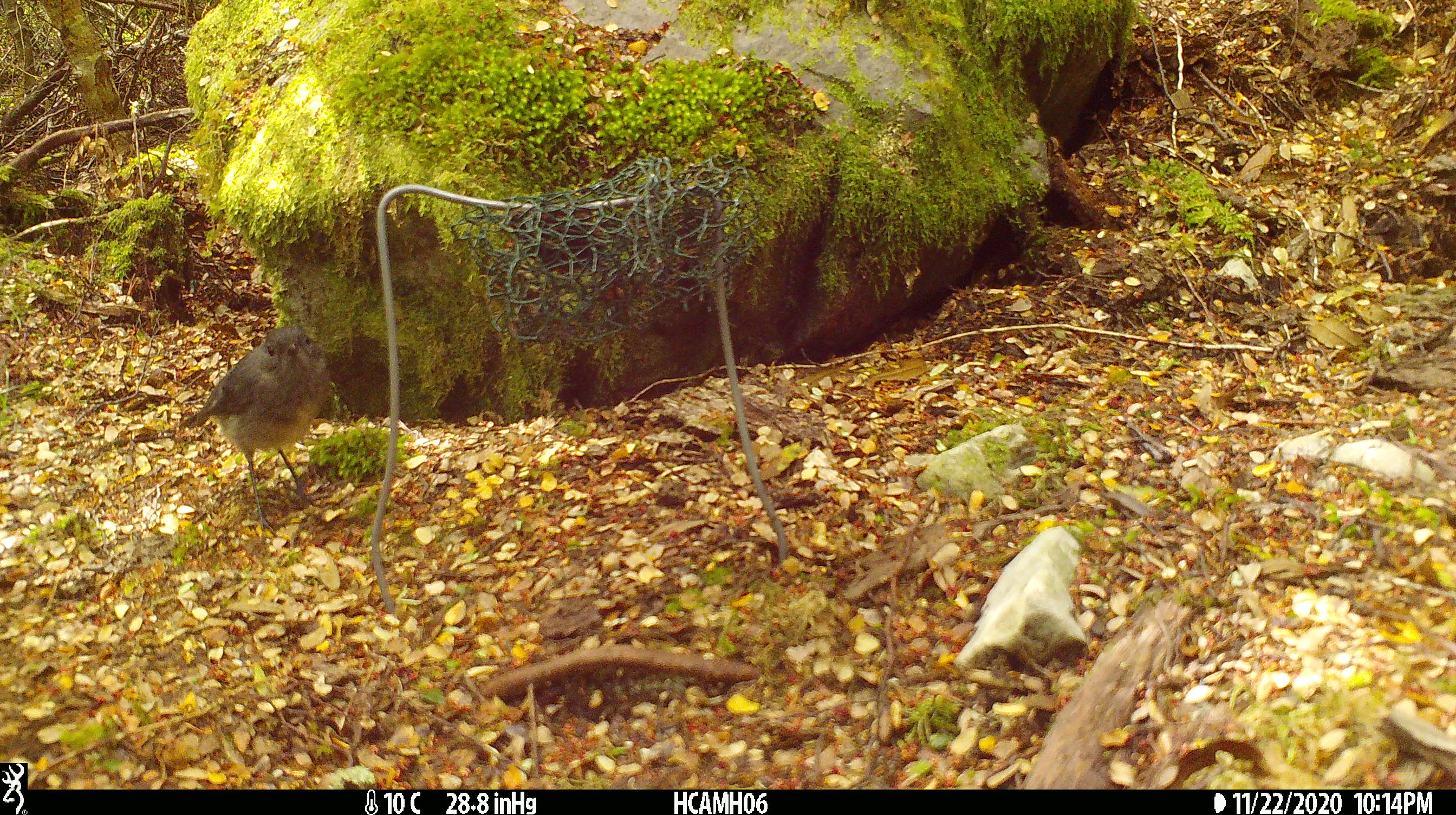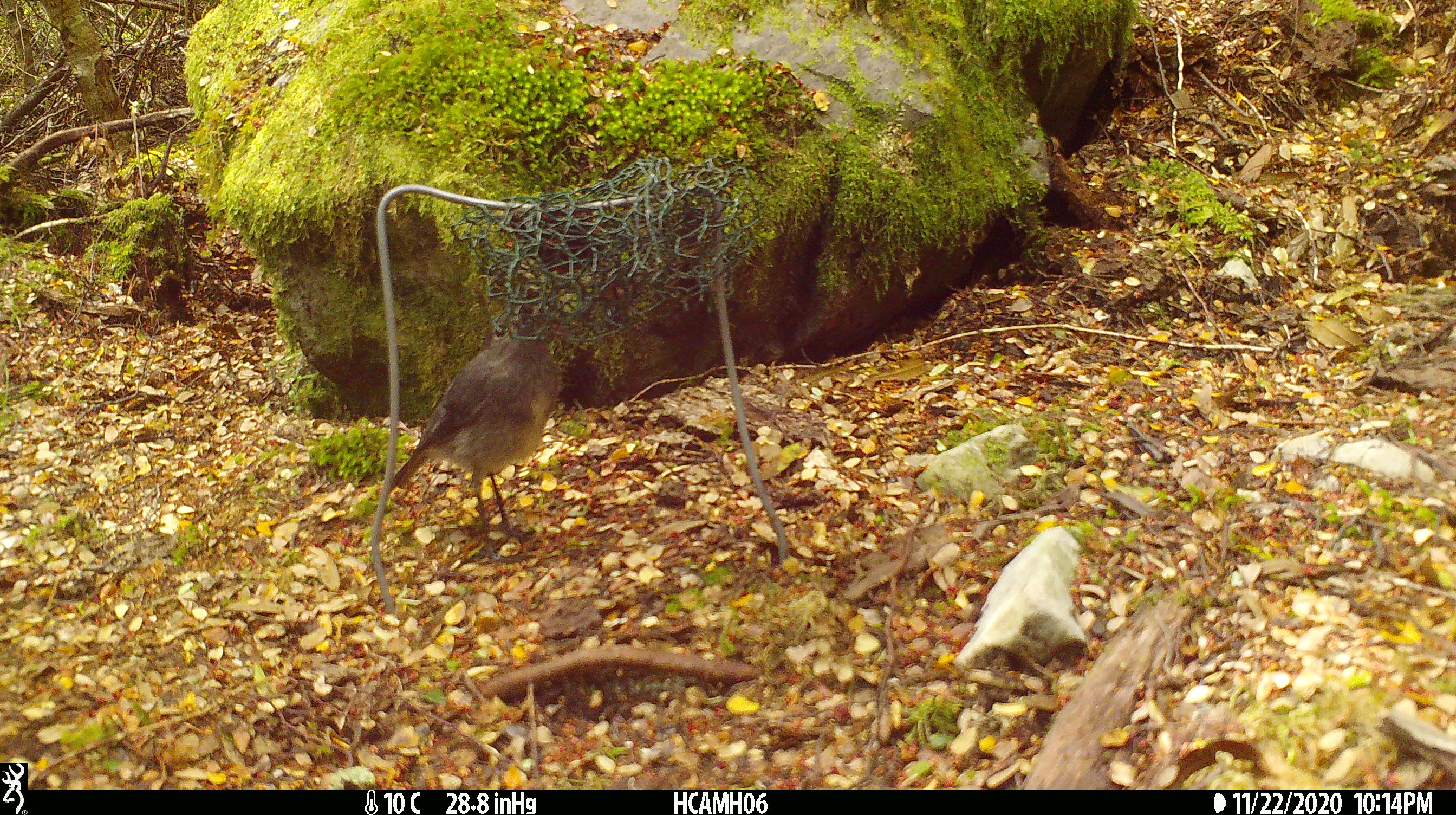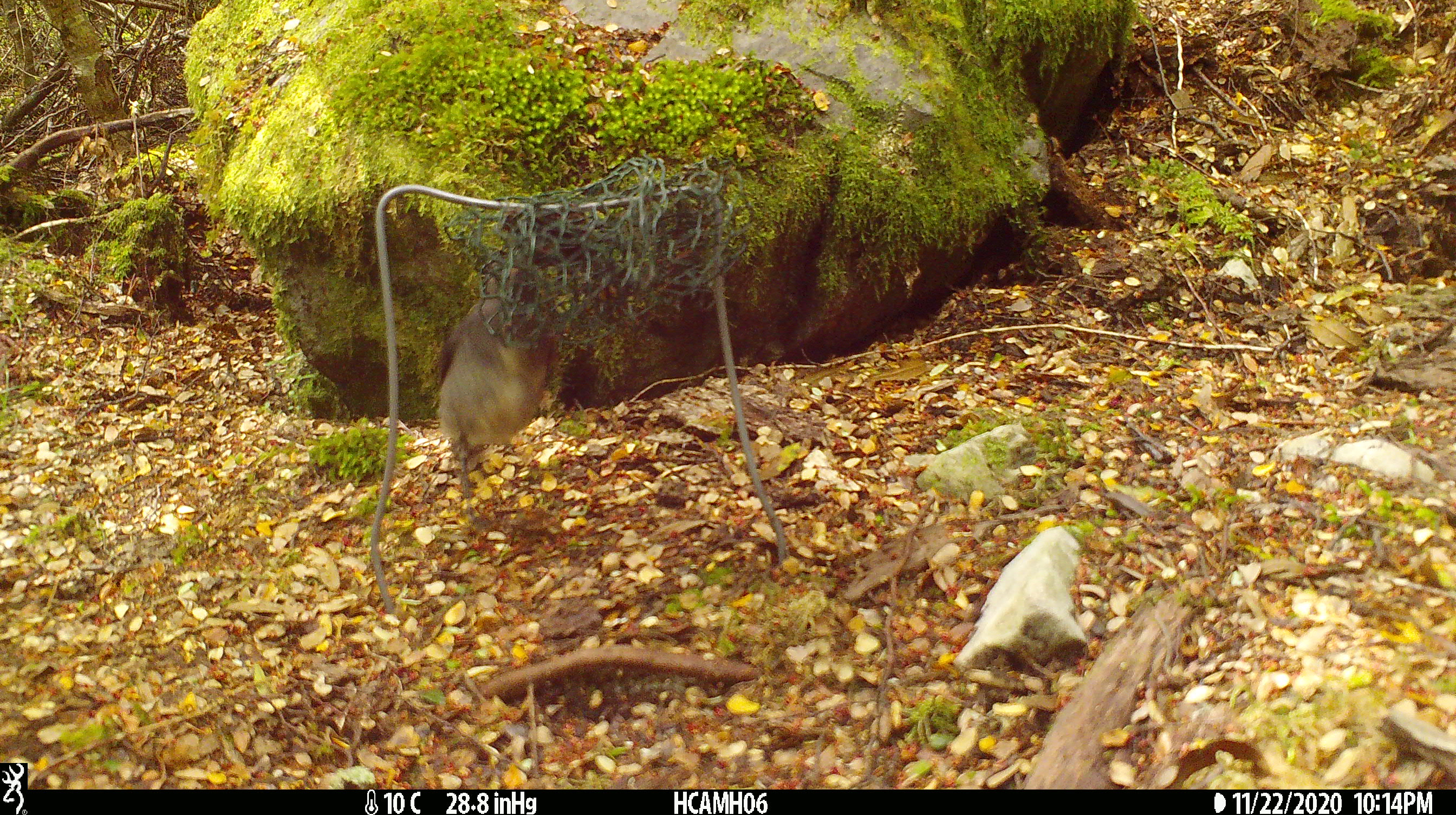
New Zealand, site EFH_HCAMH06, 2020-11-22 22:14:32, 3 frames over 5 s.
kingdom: Animalia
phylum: Chordata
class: Aves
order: Passeriformes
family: Petroicidae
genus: Petroica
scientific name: Petroica australis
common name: new zealand robin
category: robin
Robin (new zealand robin) (Petroica australis).